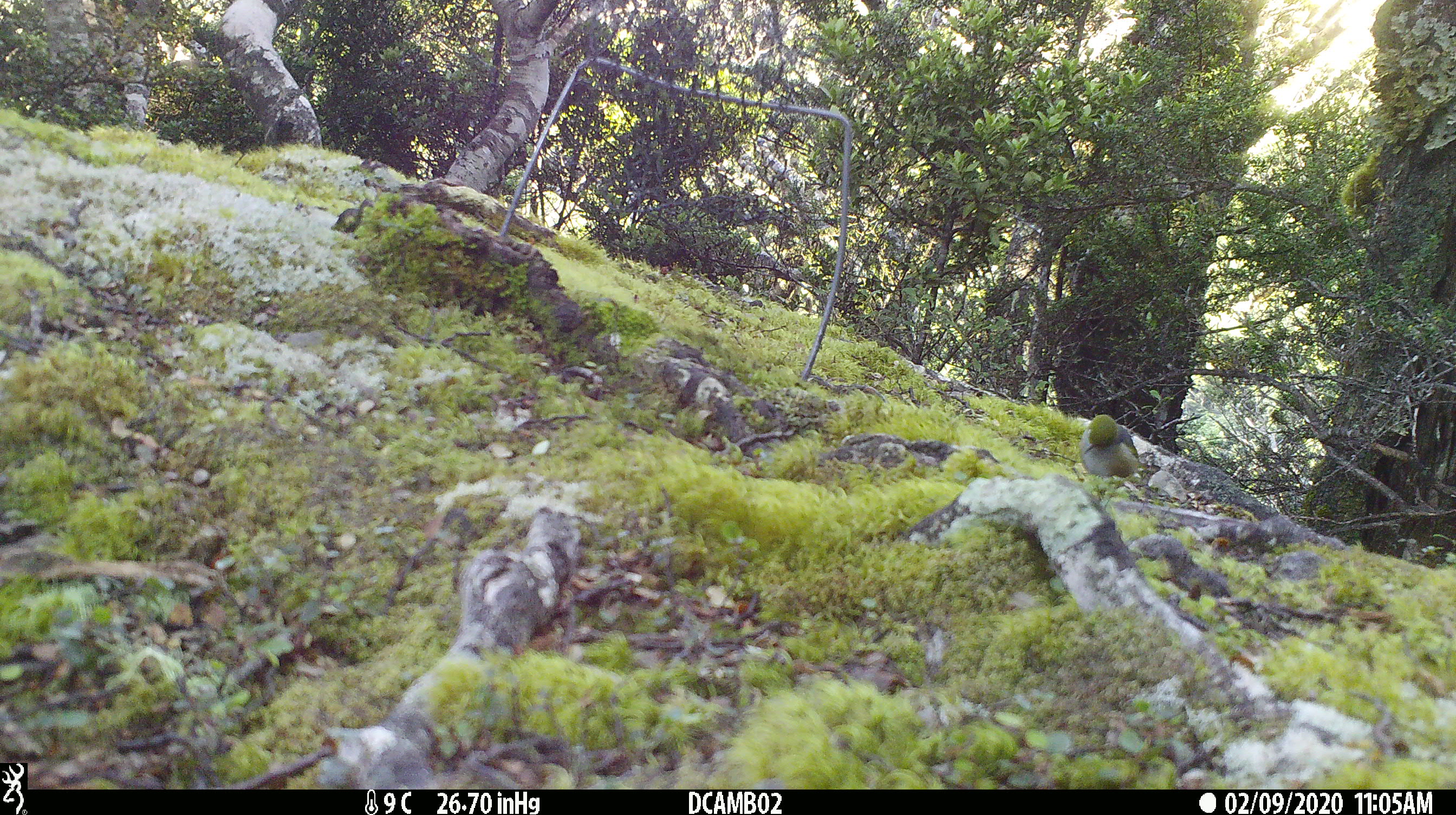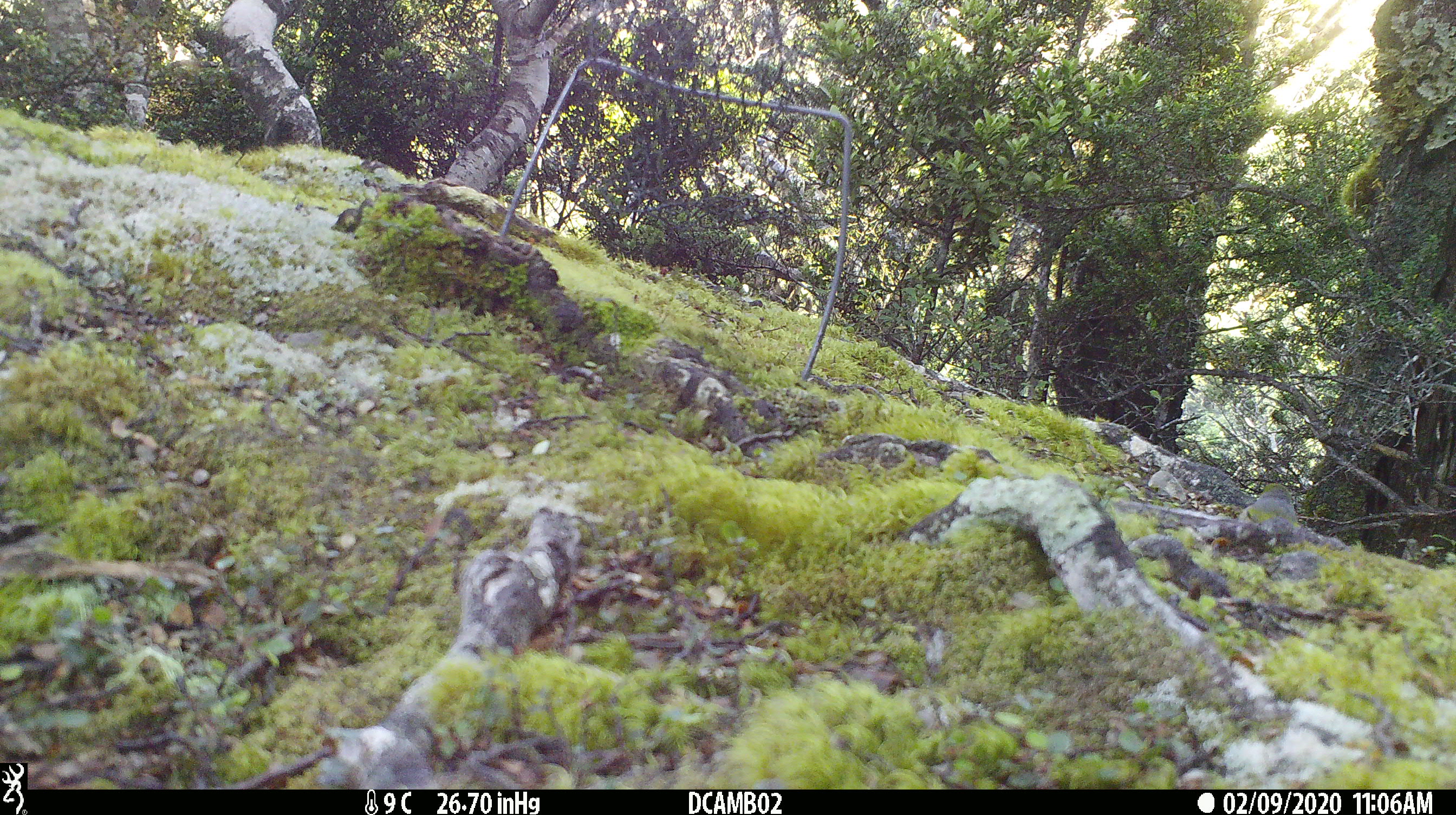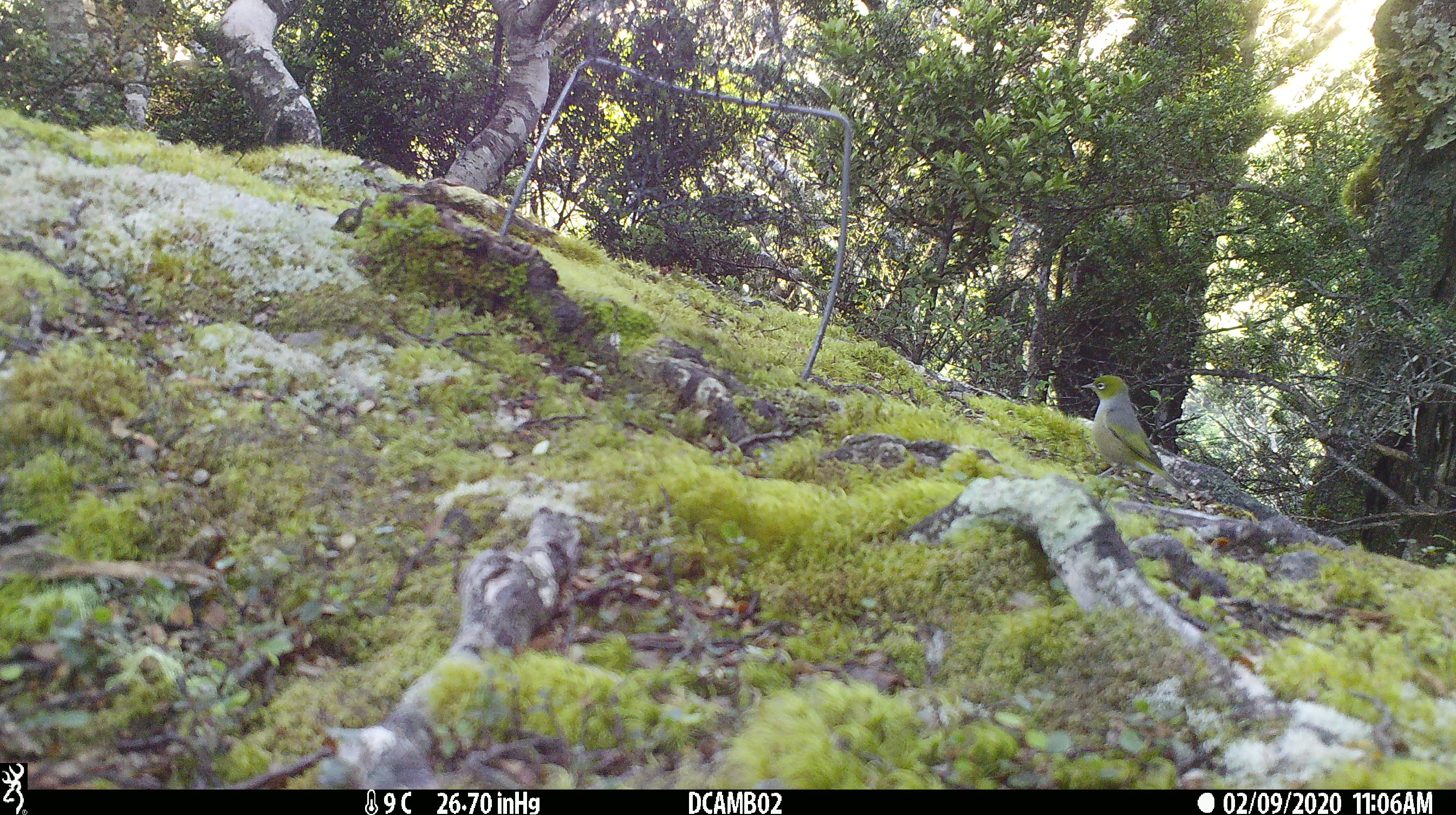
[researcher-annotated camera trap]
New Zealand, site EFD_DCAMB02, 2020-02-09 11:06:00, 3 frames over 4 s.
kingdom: Animalia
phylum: Chordata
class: Aves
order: Passeriformes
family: Zosteropidae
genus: Zosterops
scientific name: Zosterops lateralis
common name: silvereye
Silvereye (Zosterops lateralis).